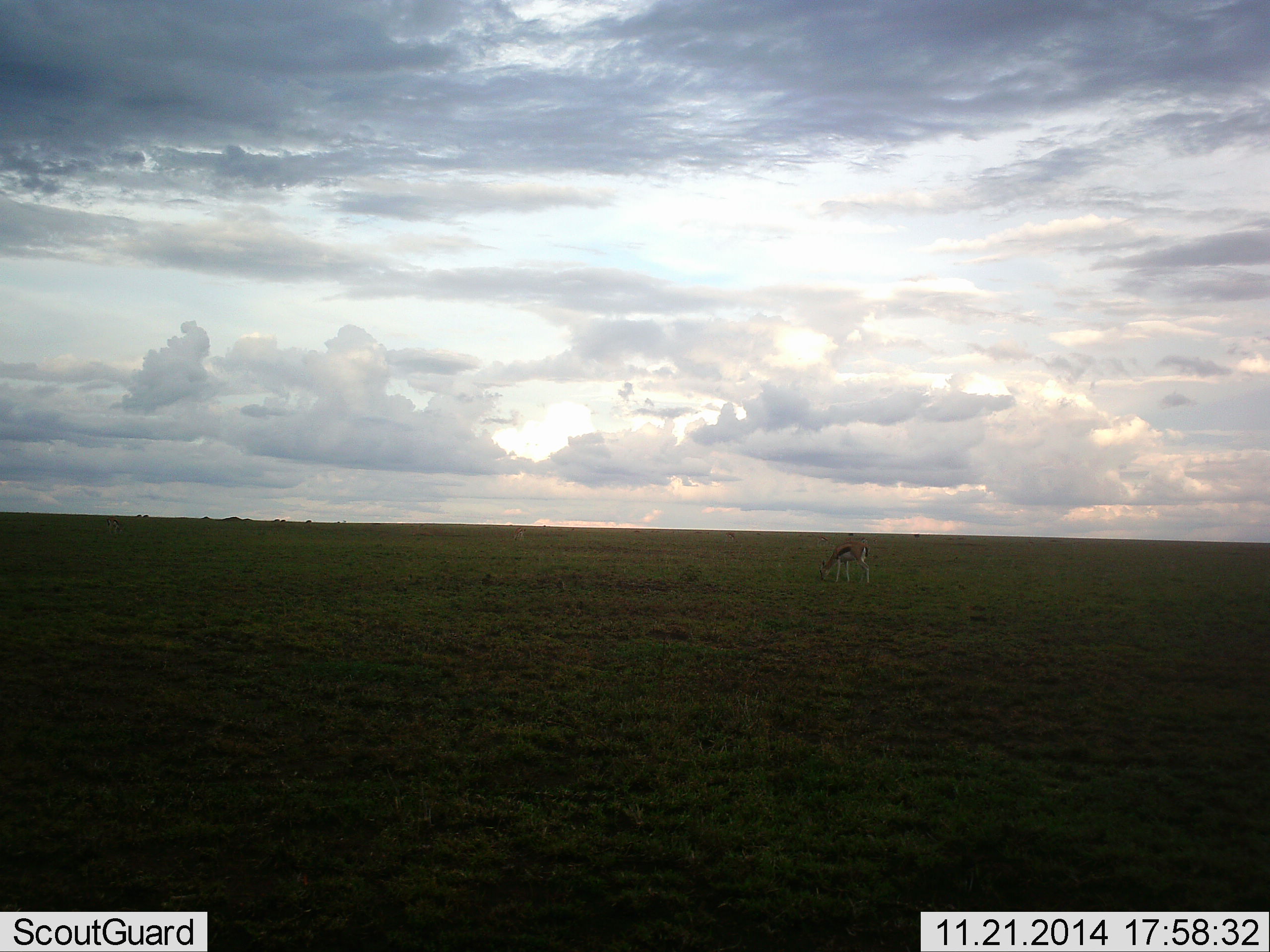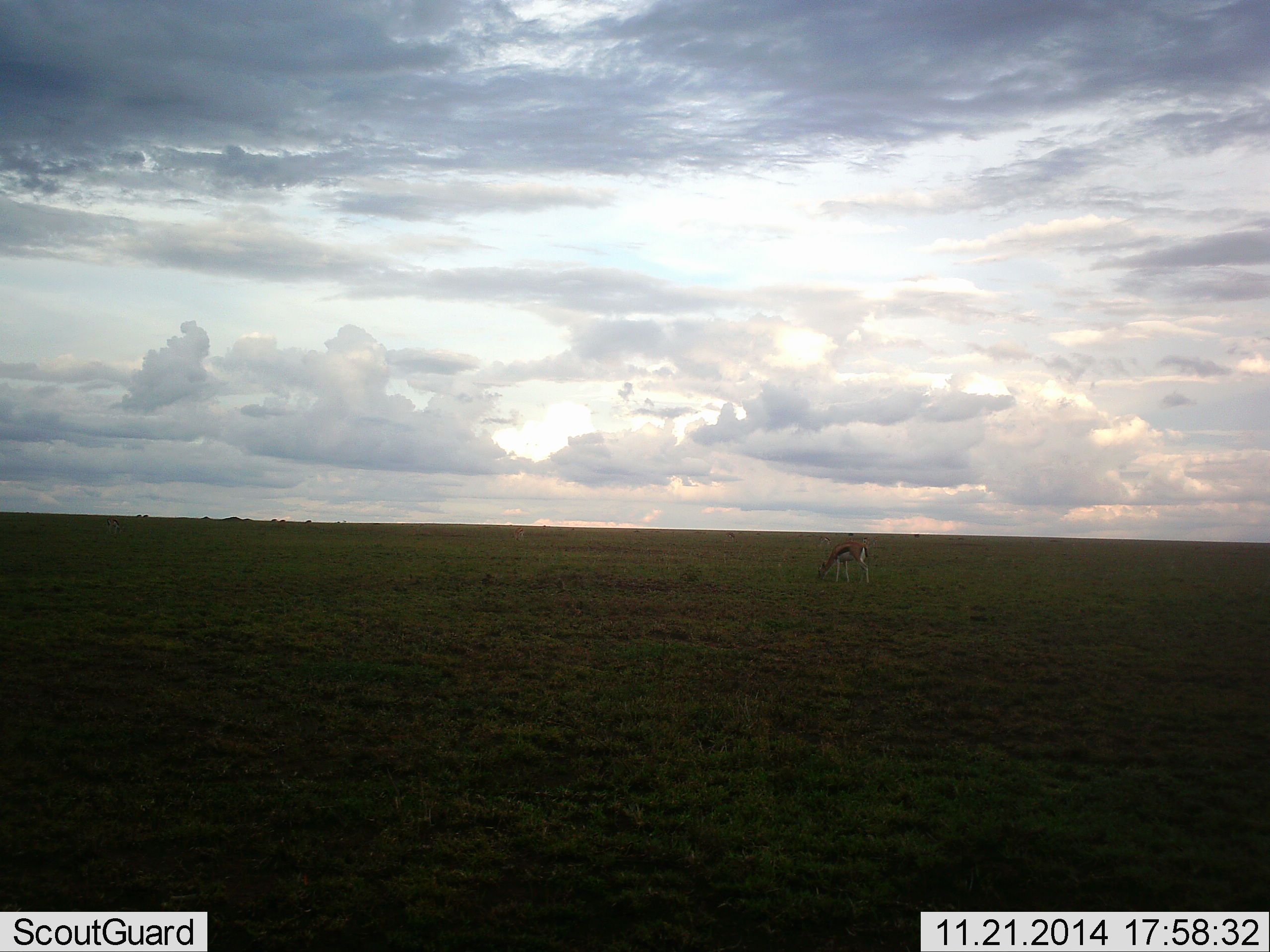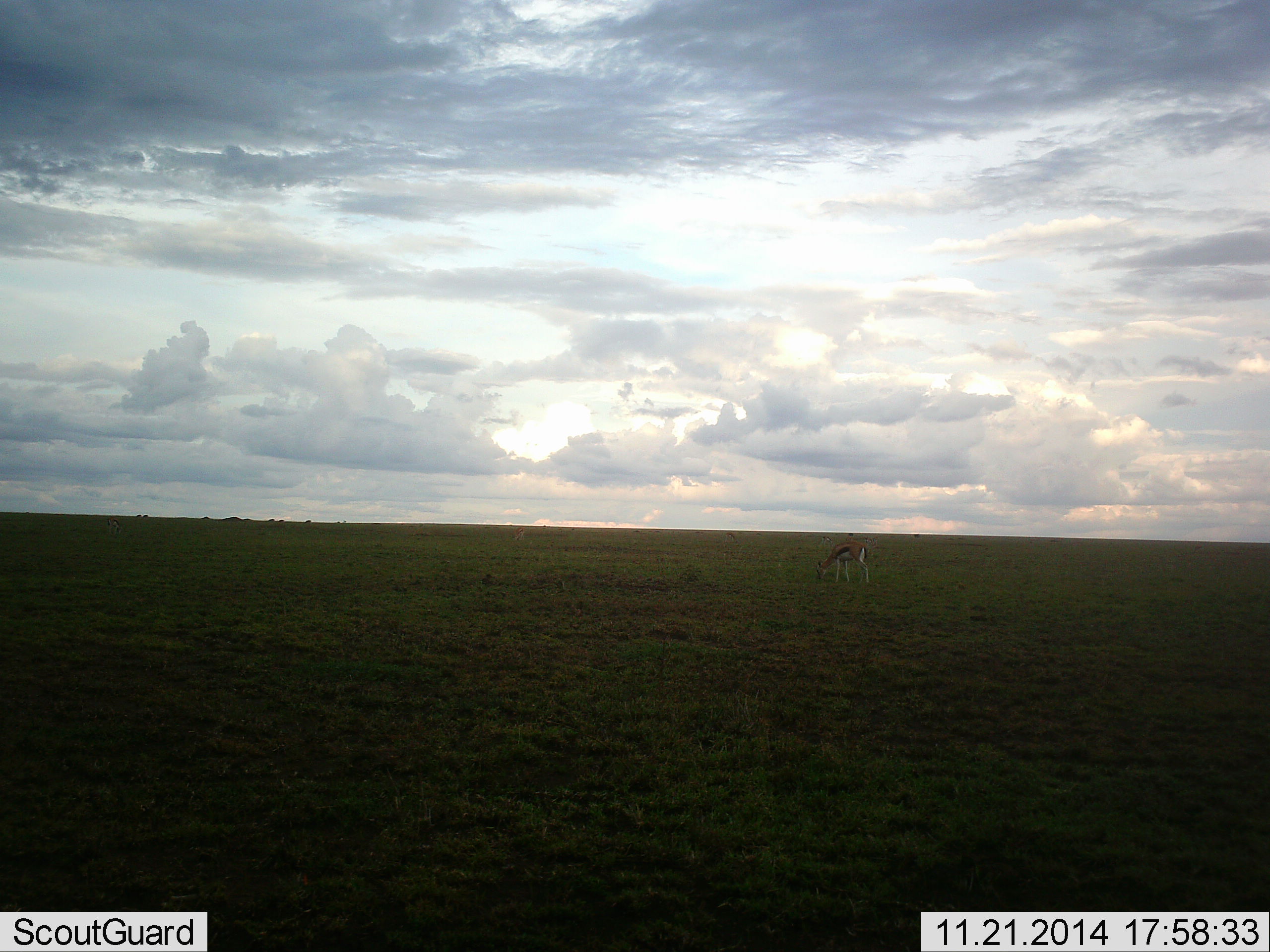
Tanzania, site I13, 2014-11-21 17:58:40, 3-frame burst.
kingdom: Animalia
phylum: Chordata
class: Mammalia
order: Artiodactyla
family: Bovidae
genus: Eudorcas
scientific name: Eudorcas thomsonii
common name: thomson's gazelle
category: gazellethomsons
Gazellethomsons (thomson's gazelle) (Eudorcas thomsonii), count 1. Behavior (volunteer vote fractions): standing 0%, resting 0%, moving 0%, interacting 0%. Young present (vote fraction): 0%. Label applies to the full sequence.